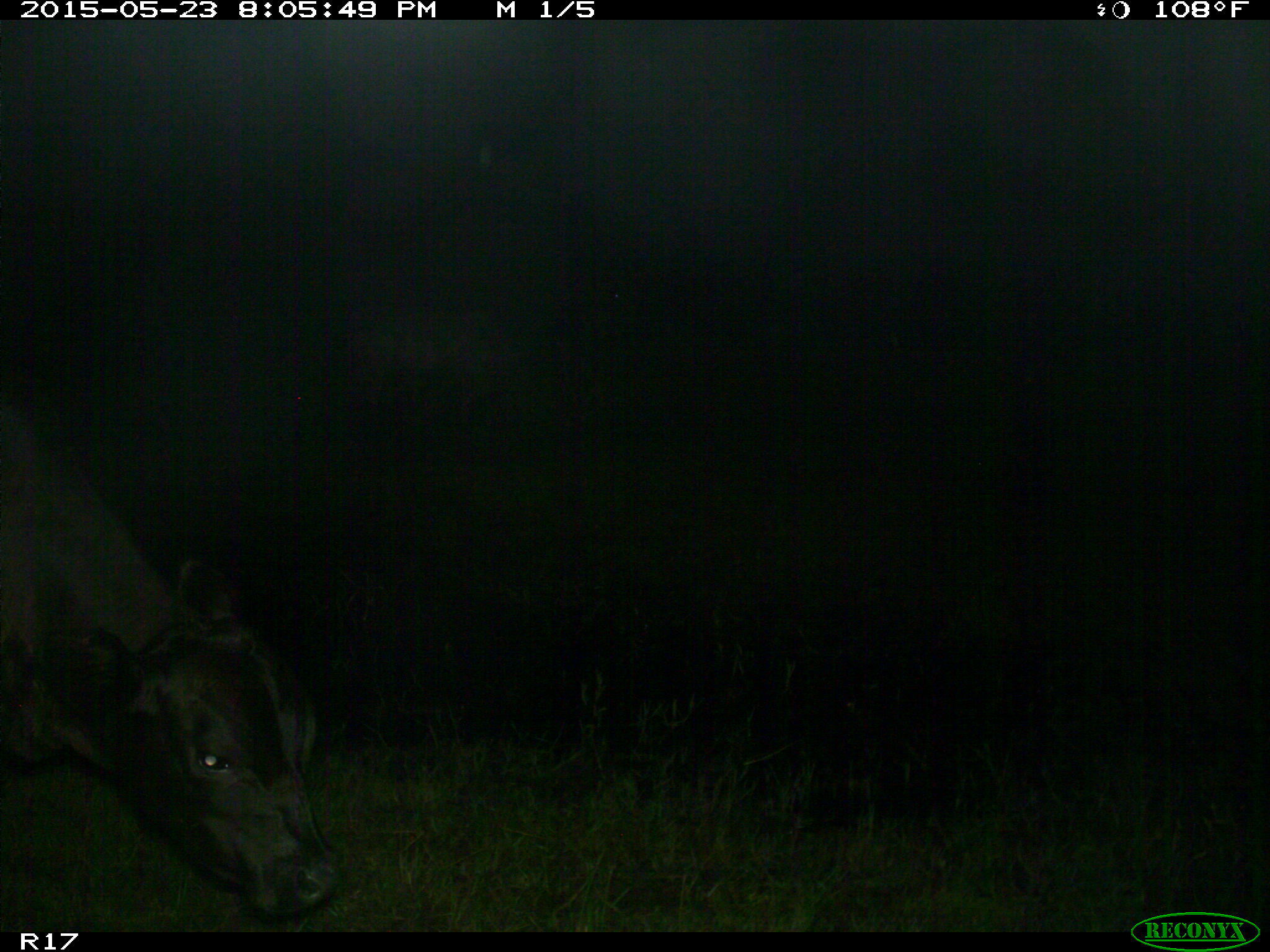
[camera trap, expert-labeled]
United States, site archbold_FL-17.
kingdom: Animalia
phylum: Chordata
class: Mammalia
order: Artiodactyla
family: Bovidae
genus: Bos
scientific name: Bos taurus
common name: domestic cow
Bos taurus (domestic cow).